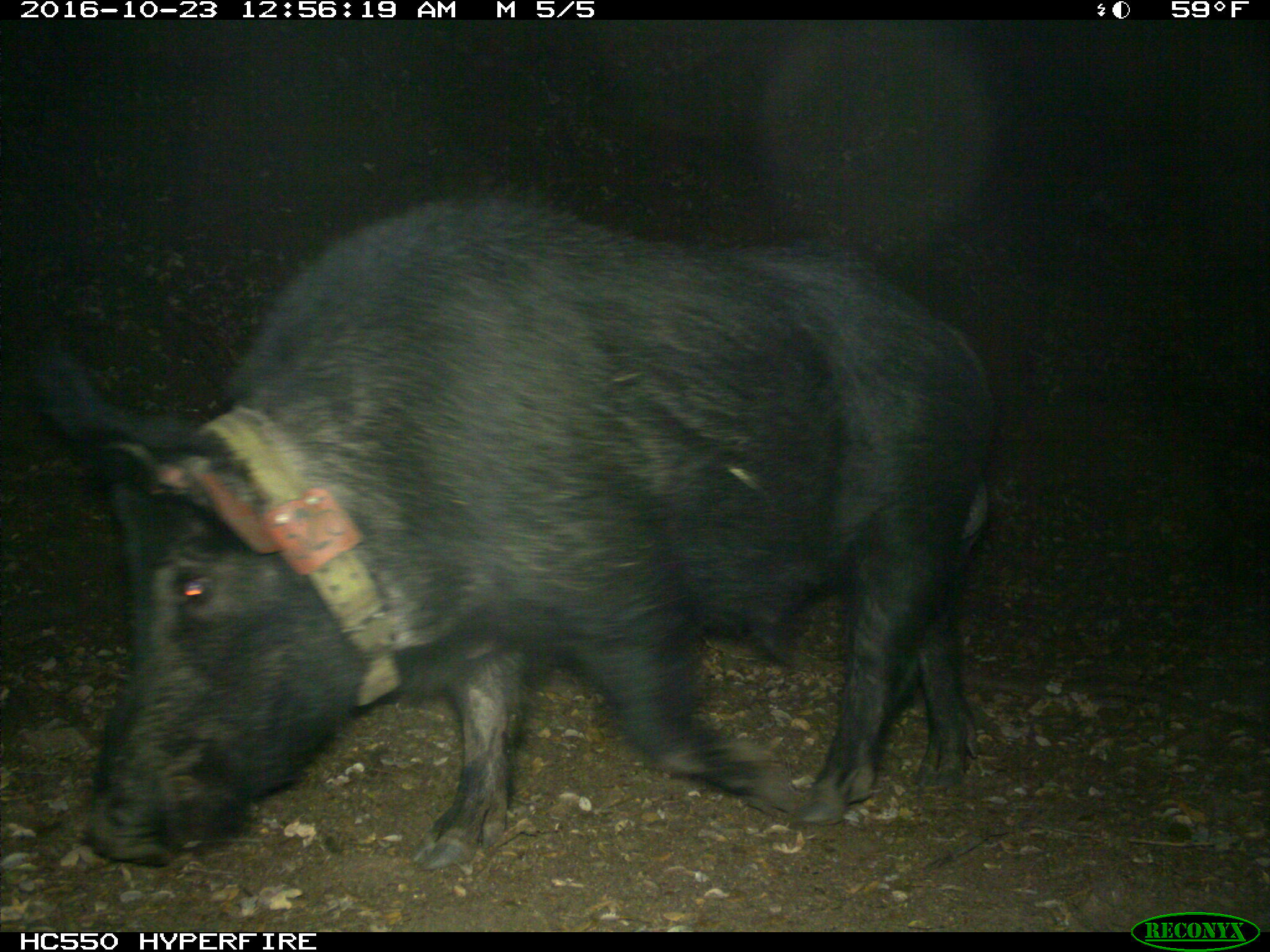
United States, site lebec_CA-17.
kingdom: Animalia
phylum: Chordata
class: Mammalia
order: Artiodactyla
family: Suidae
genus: Sus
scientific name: Sus scrofa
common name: wild boar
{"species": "Sus scrofa (wild boar)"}